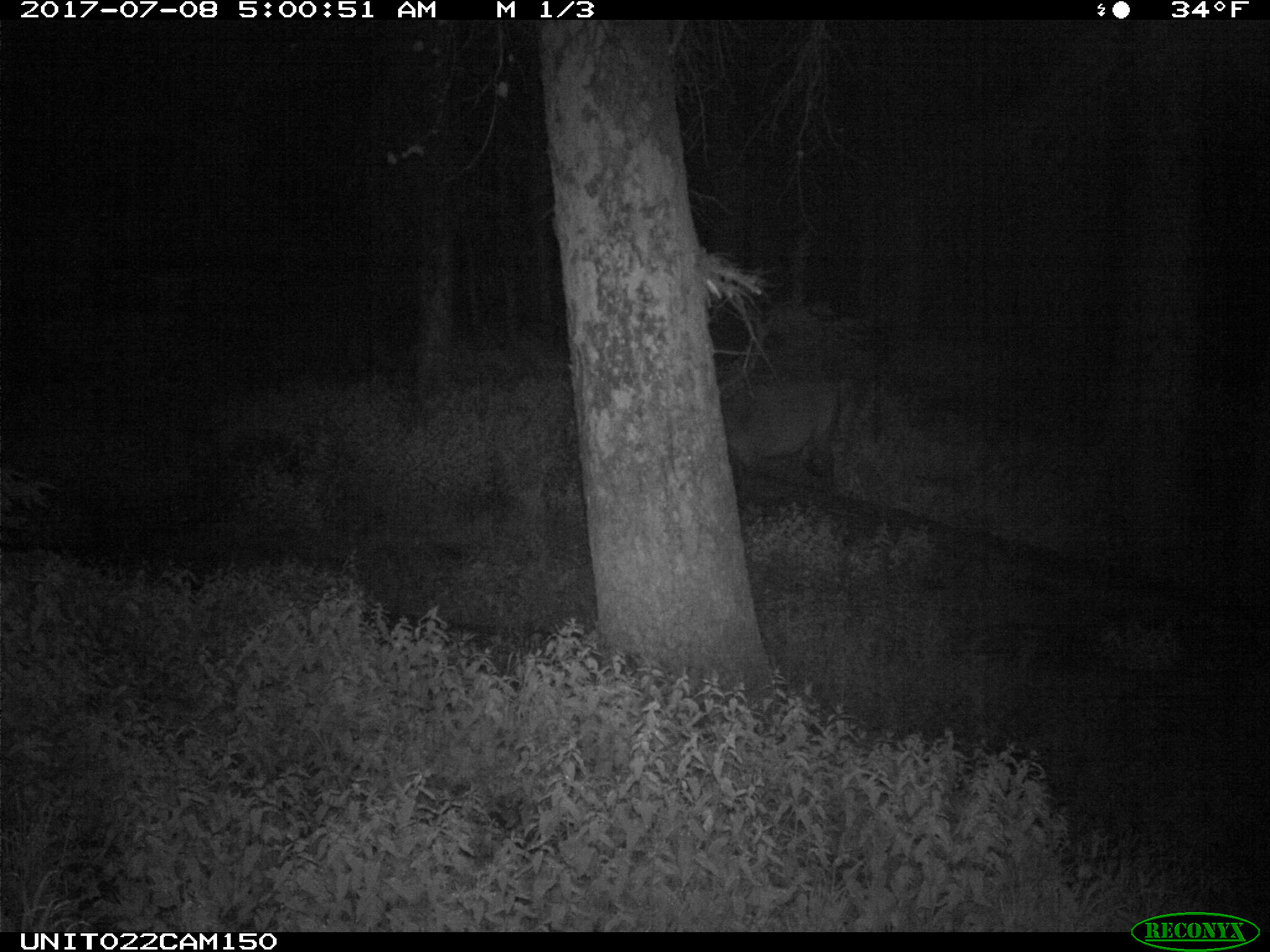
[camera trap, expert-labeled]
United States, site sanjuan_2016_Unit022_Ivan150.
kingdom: Animalia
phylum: Chordata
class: Mammalia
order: Artiodactyla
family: Cervidae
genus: Cervus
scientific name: Cervus elaphus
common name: red deer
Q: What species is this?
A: Cervus elaphus (red deer).